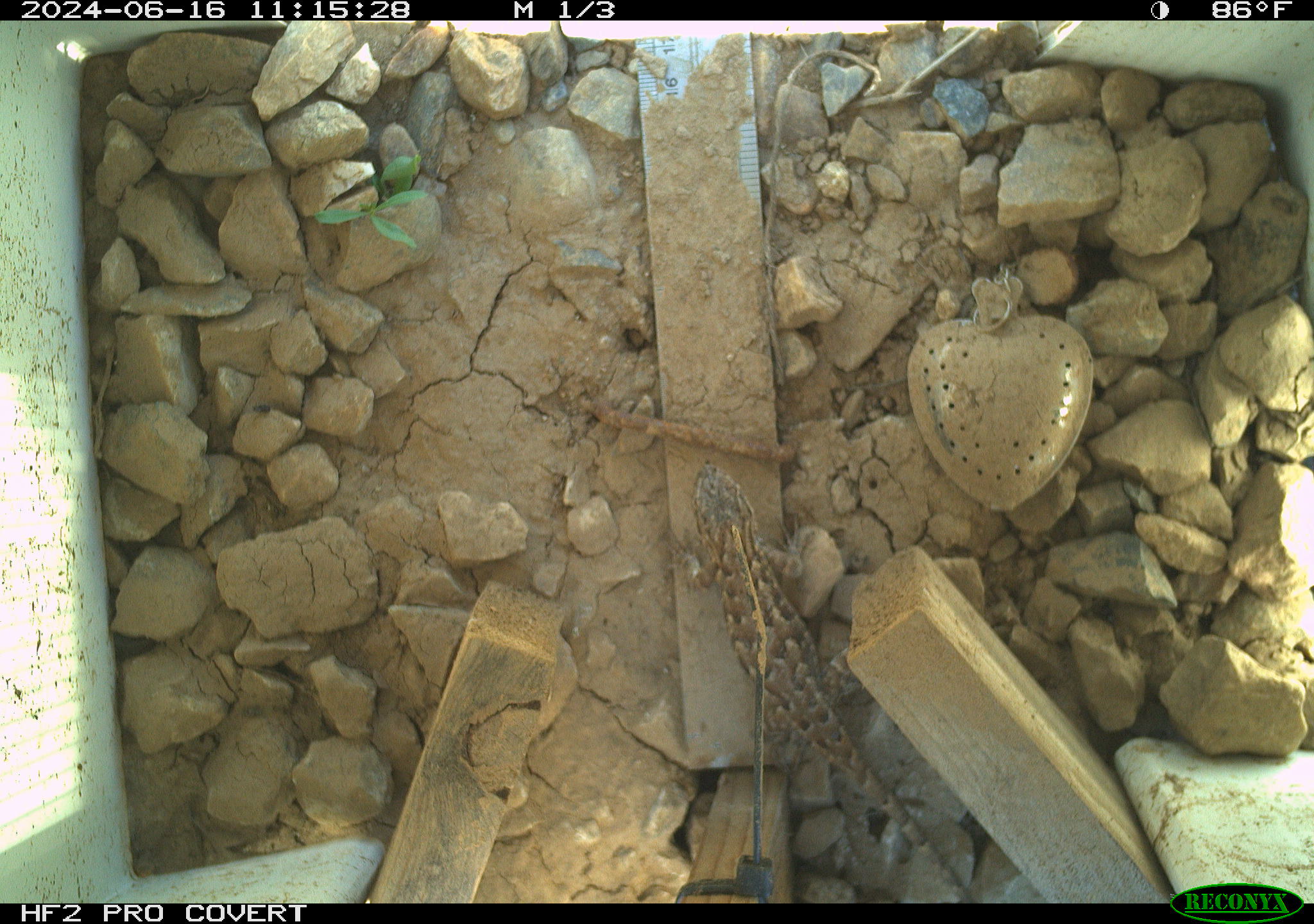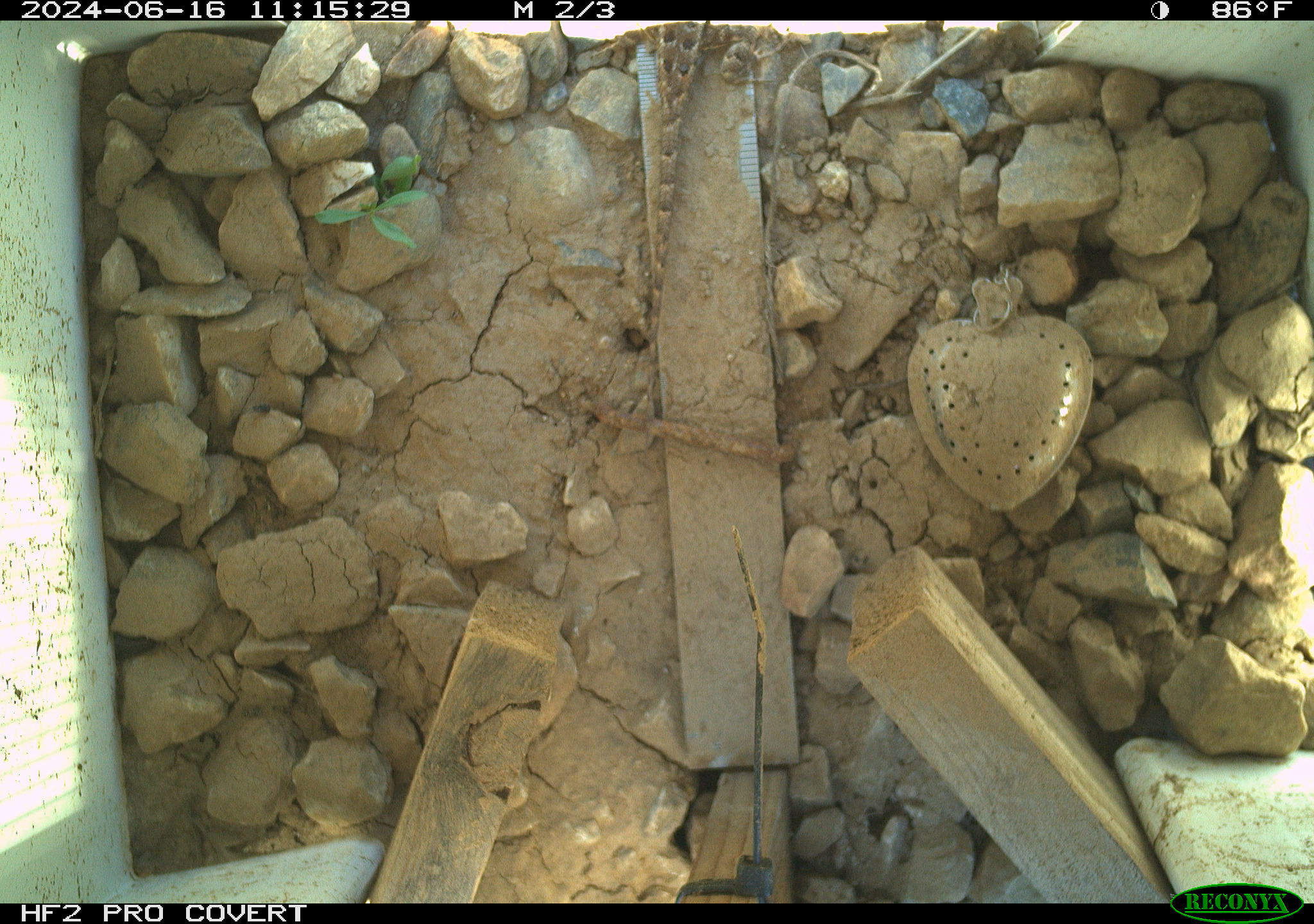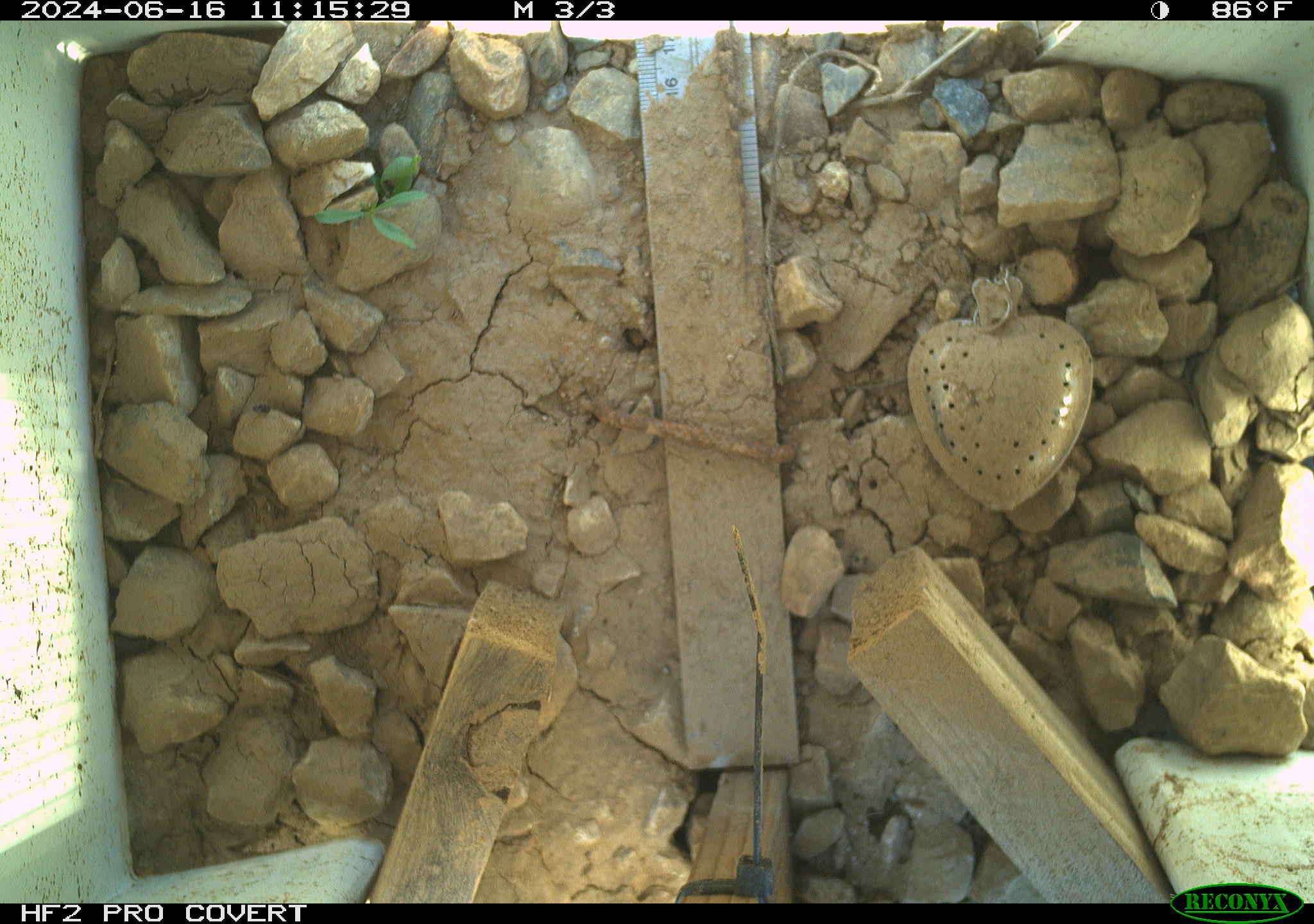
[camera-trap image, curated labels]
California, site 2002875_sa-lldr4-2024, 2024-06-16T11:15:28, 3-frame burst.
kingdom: Animalia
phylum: Chordata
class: Reptilia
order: Squamata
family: Phrynosomatidae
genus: Sceloporus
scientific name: Sceloporus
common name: spiny lizards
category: sceloporus species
Sceloporus species (spiny lizards) (Sceloporus).